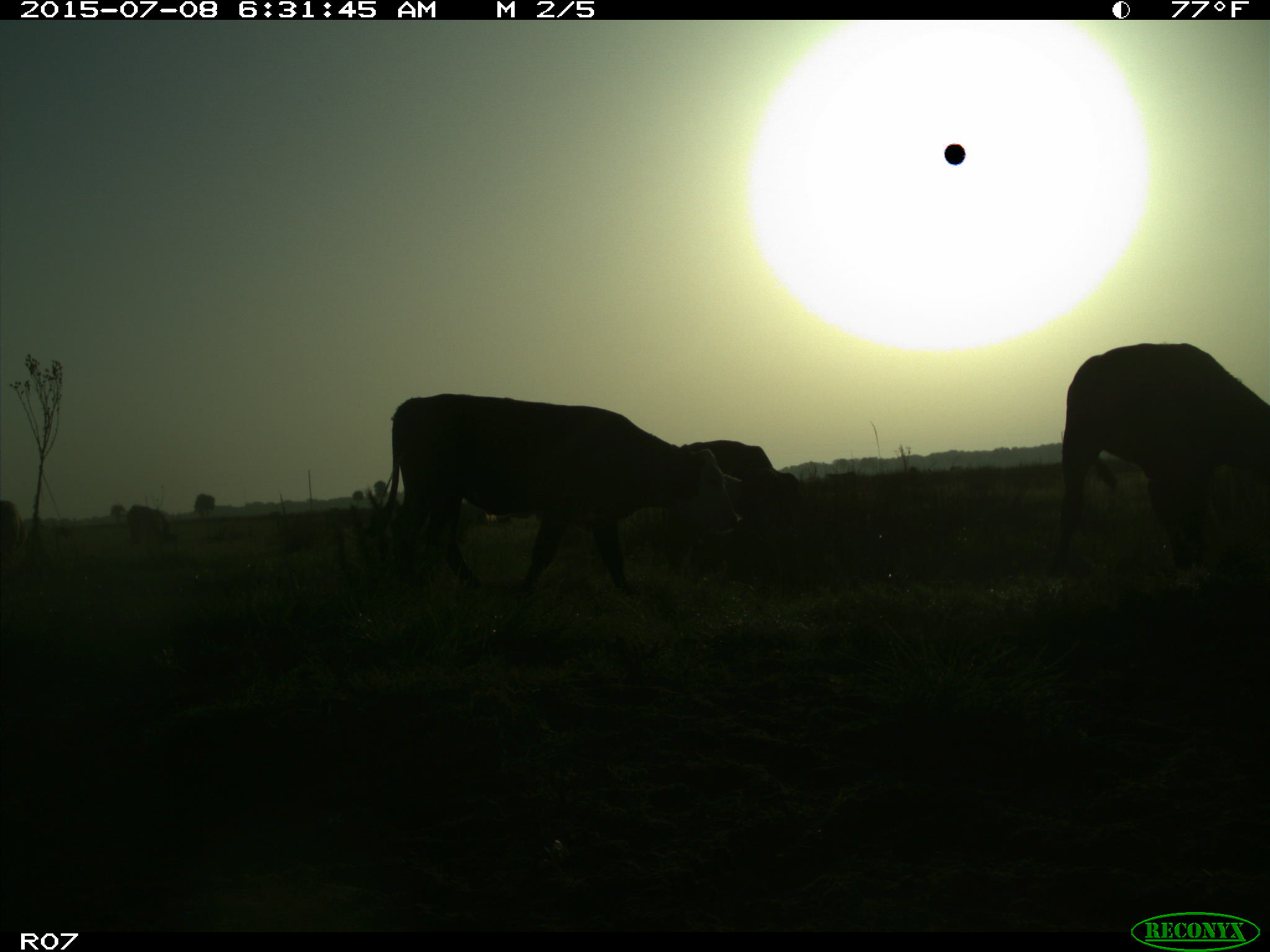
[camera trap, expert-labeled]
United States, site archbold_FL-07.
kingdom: Animalia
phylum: Chordata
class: Mammalia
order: Artiodactyla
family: Bovidae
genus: Bos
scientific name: Bos taurus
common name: domestic cow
Bos taurus (domestic cow).